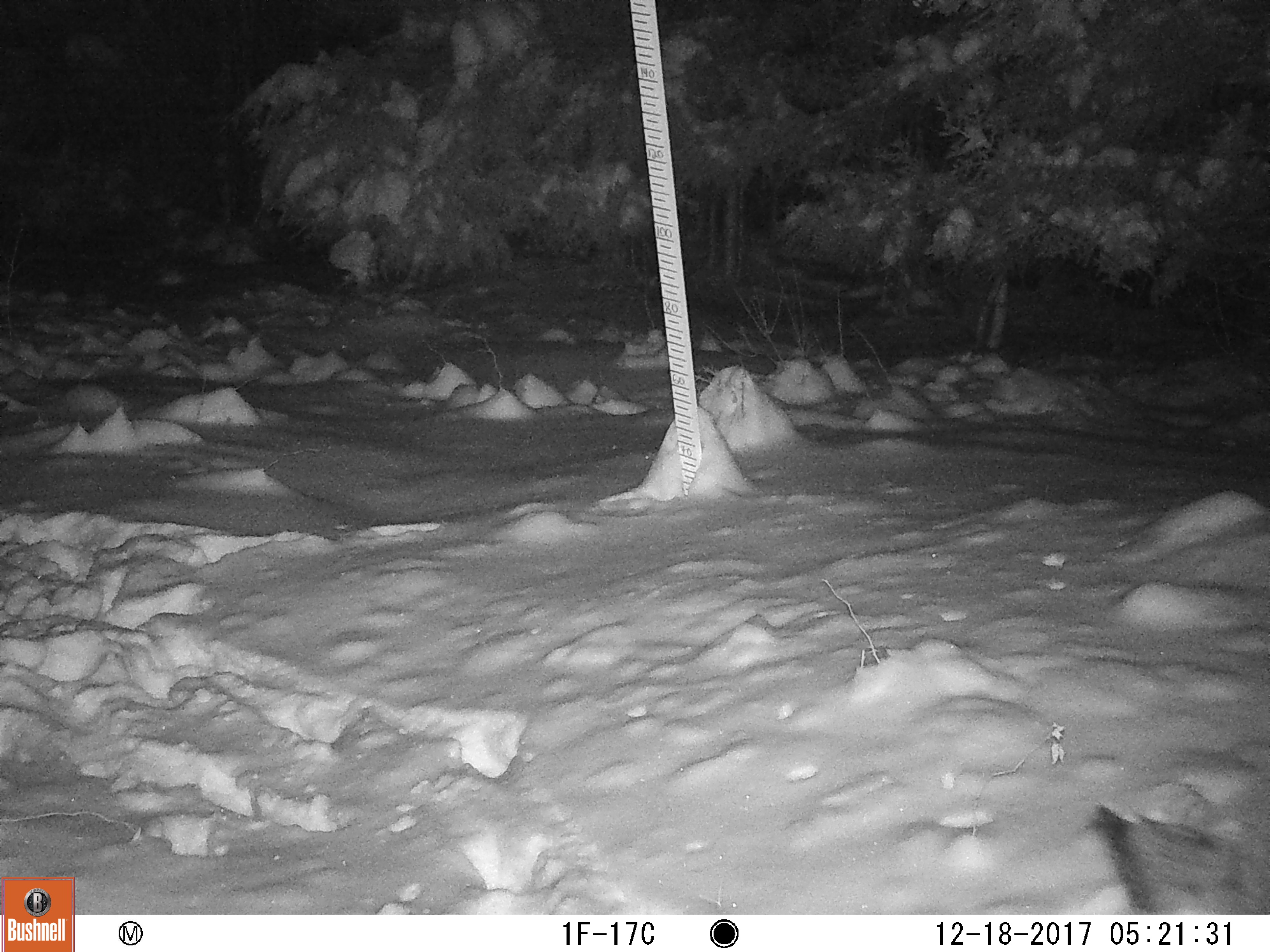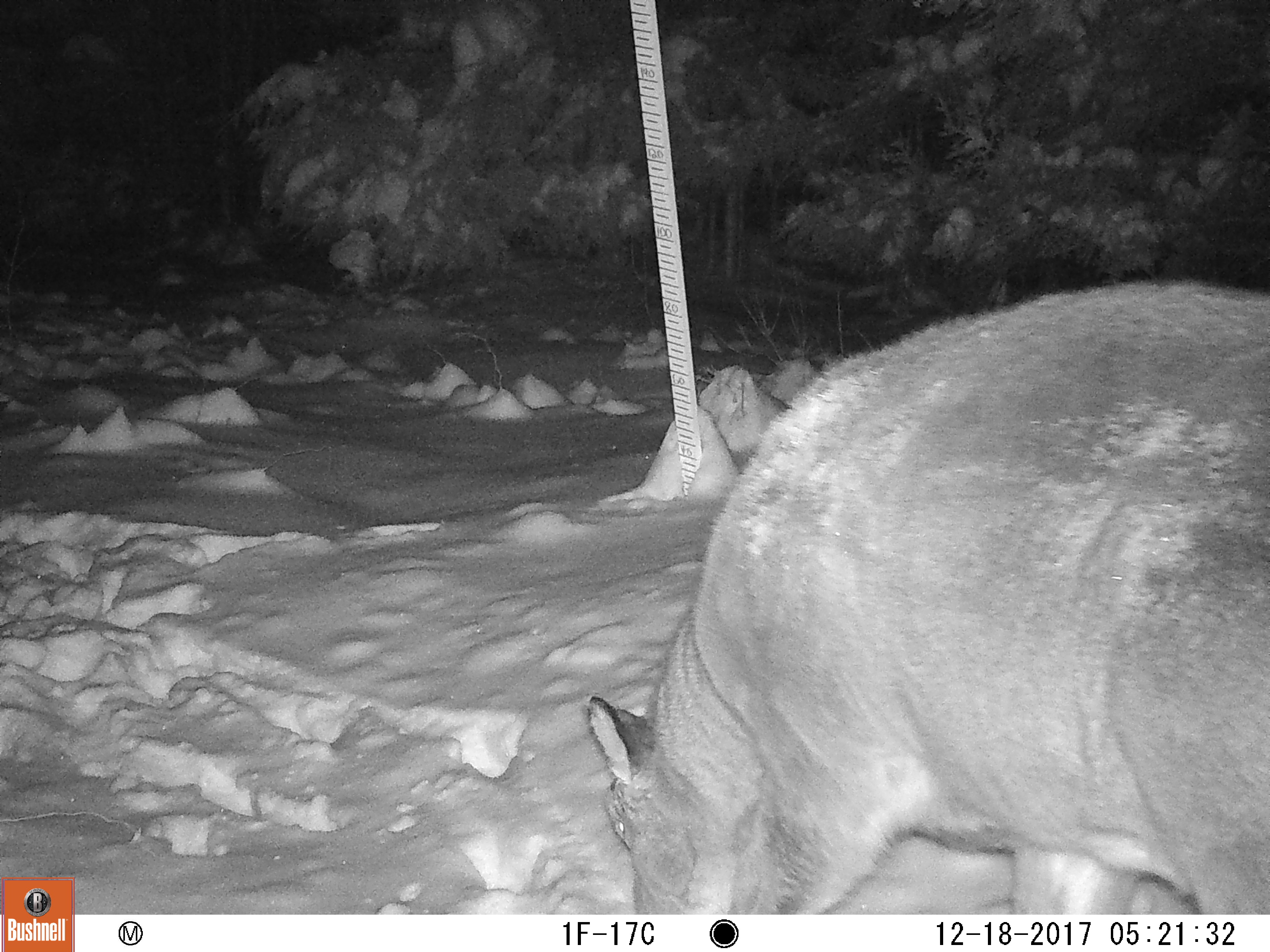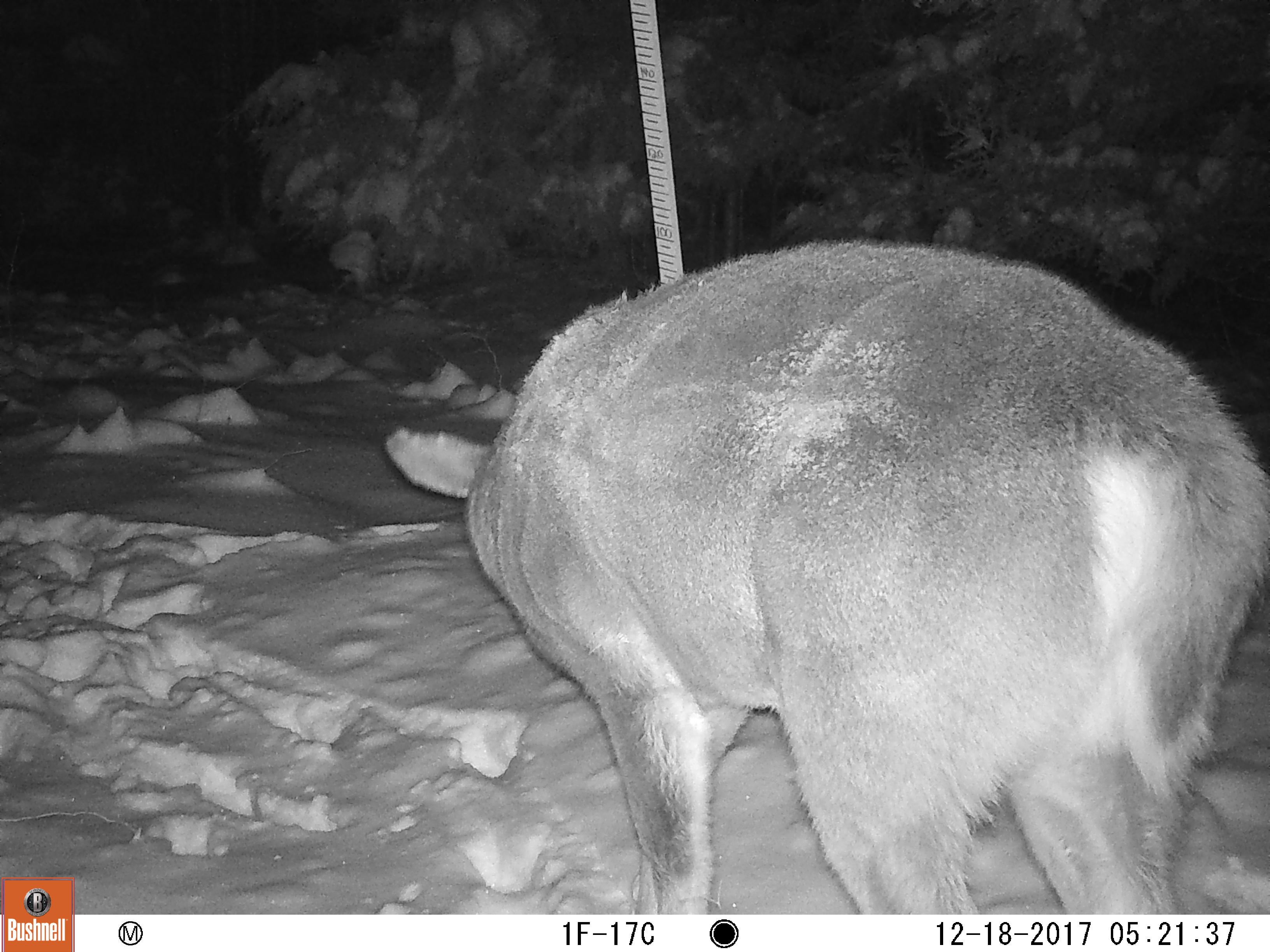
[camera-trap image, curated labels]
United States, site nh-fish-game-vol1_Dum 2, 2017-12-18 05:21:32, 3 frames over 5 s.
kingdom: Animalia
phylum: Chordata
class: Mammalia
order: Artiodactyla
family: Cervidae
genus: Odocoileus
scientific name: Odocoileus virginianus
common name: white-tailed deer